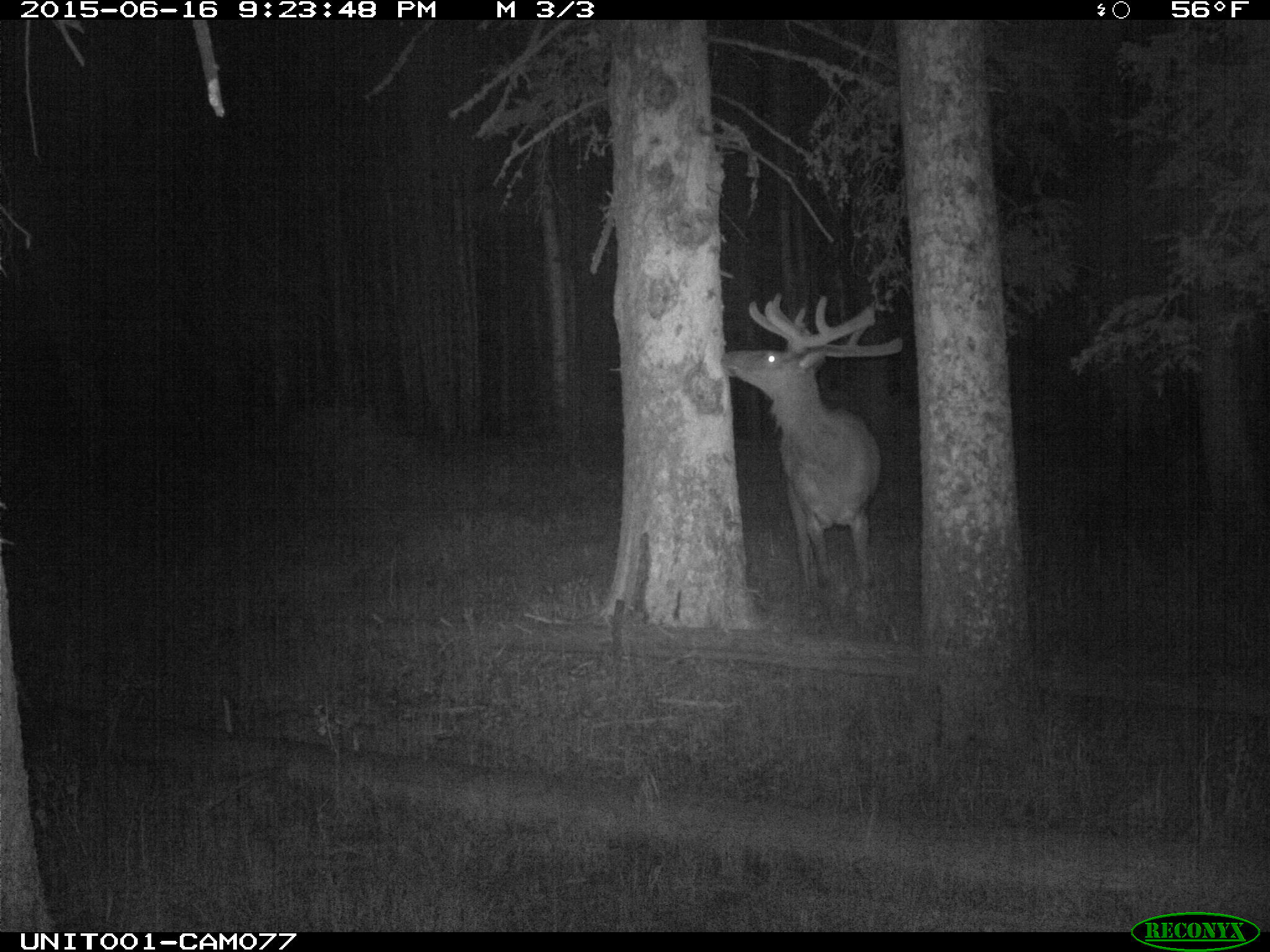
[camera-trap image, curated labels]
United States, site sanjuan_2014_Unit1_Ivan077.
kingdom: Animalia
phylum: Chordata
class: Mammalia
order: Artiodactyla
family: Cervidae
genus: Cervus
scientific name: Cervus elaphus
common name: red deer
Cervus elaphus (red deer).